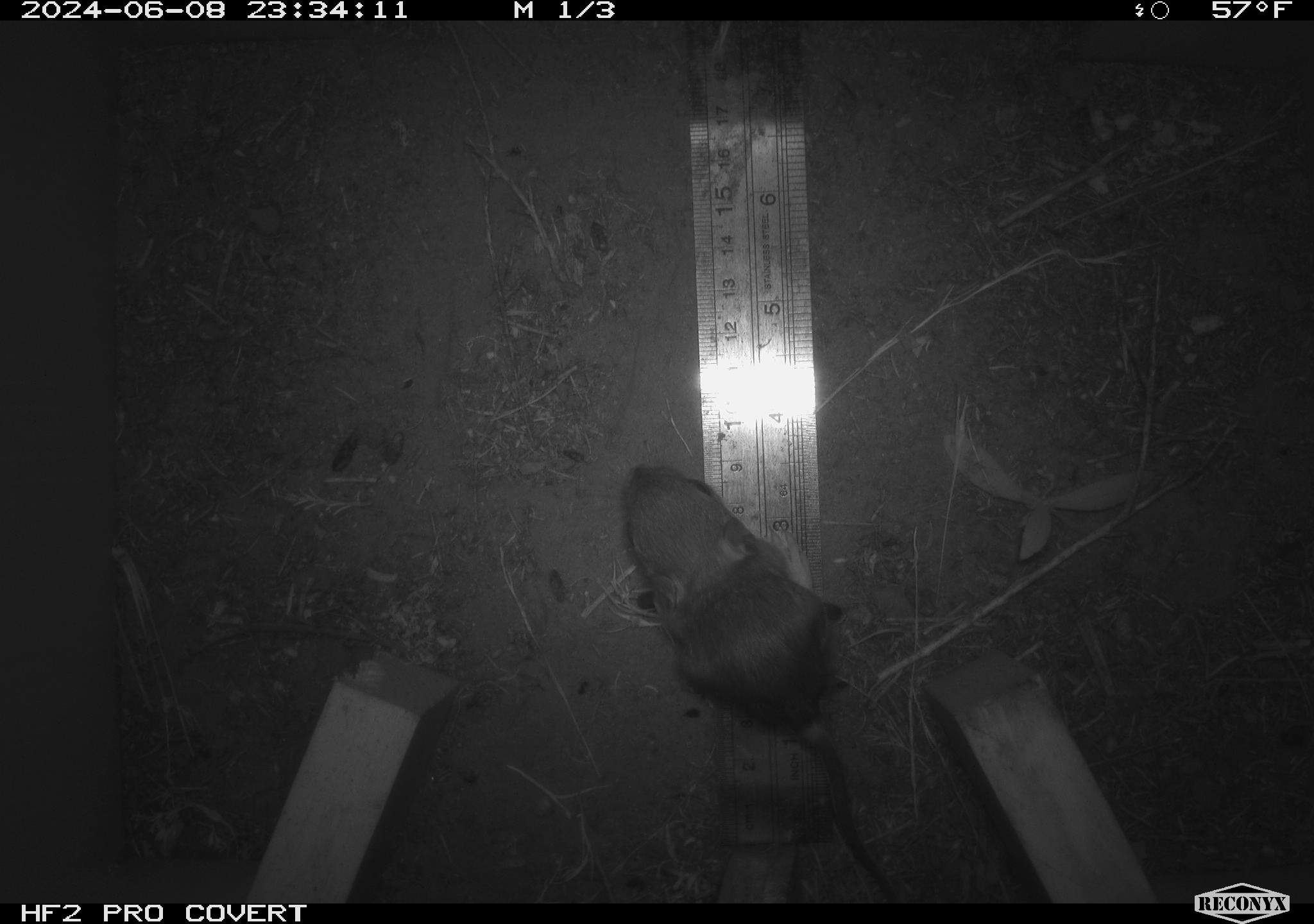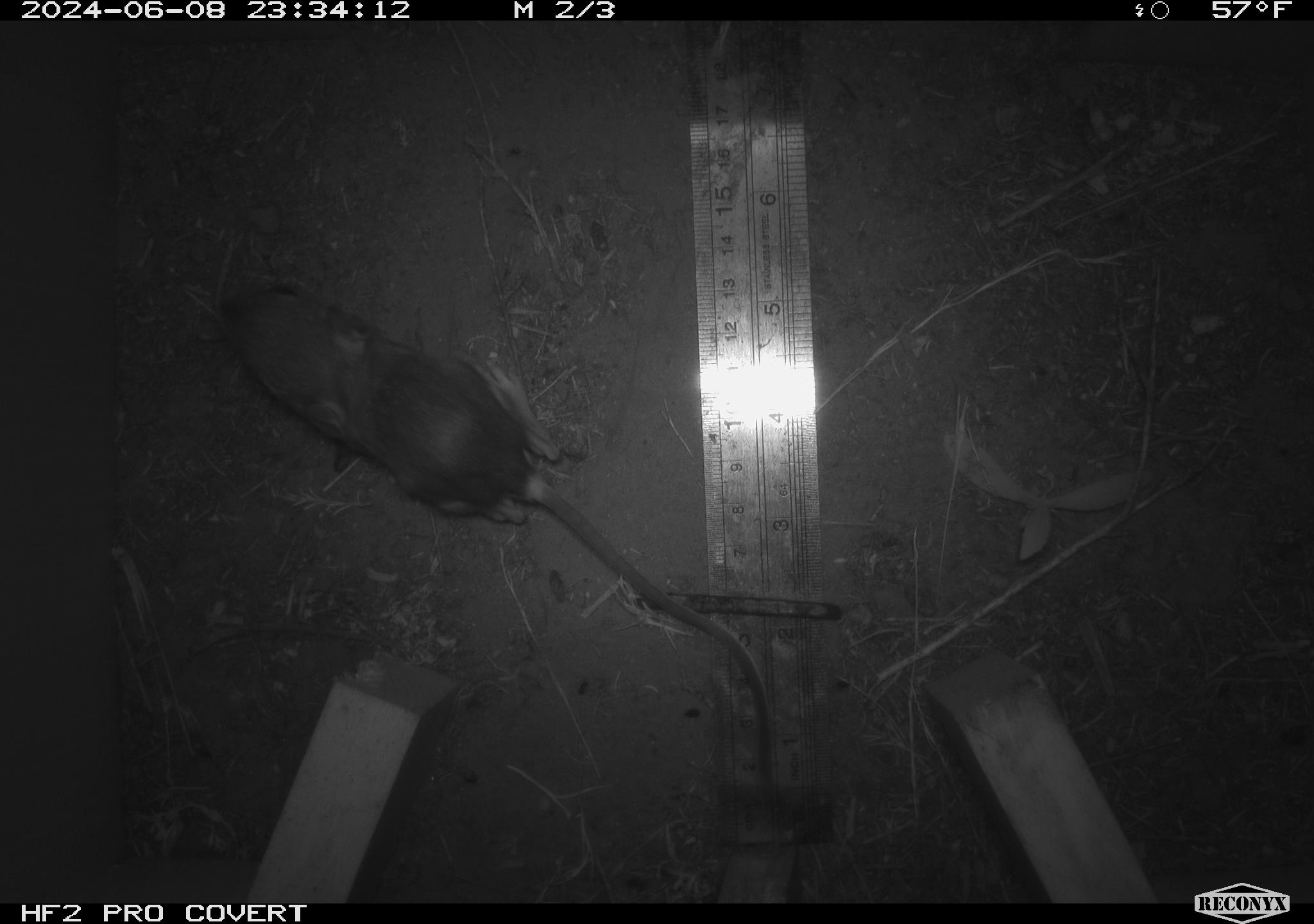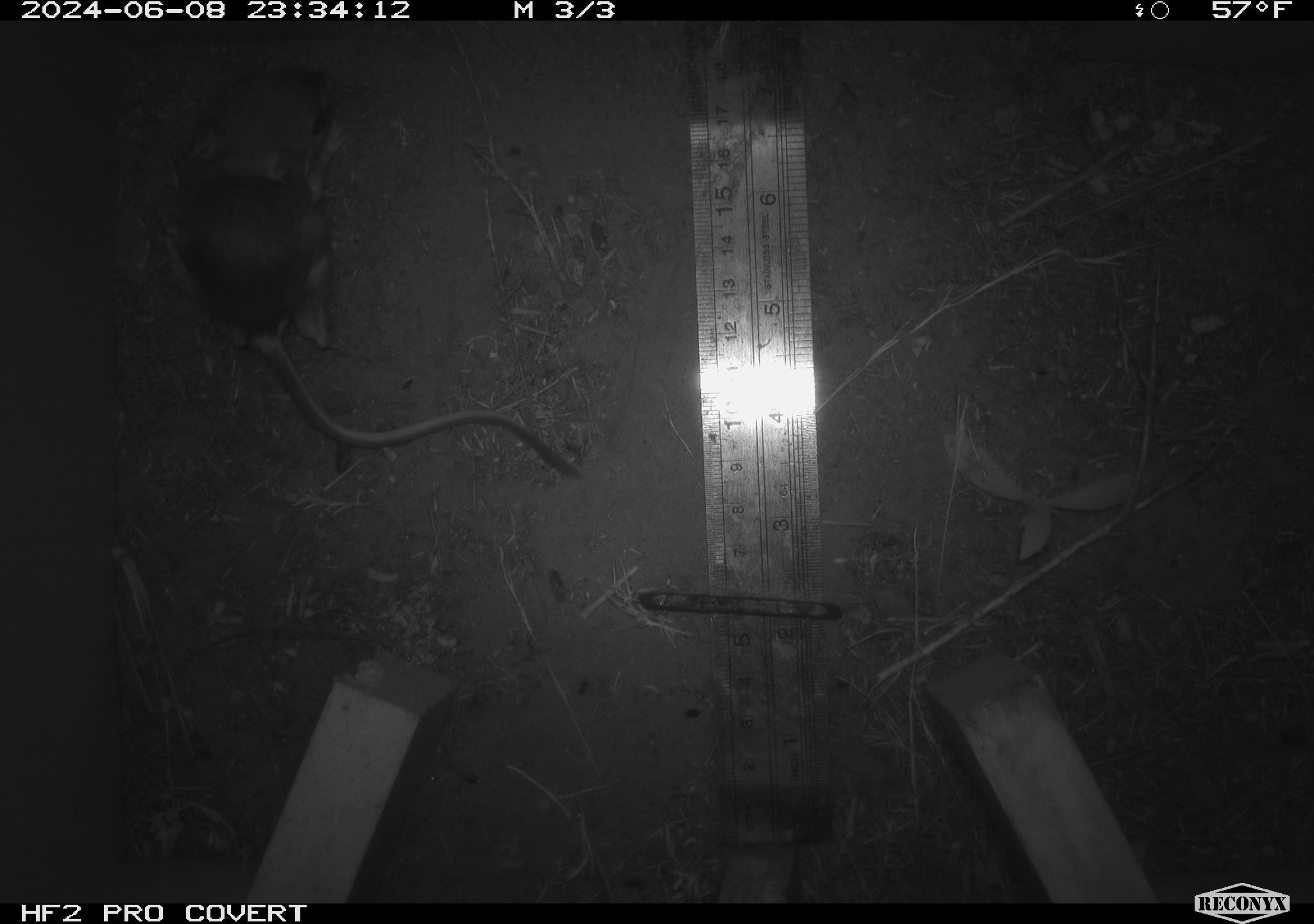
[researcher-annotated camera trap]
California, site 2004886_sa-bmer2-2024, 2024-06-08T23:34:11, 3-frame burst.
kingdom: Animalia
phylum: Chordata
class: Mammalia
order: Rodentia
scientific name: Rodentia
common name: mouse species